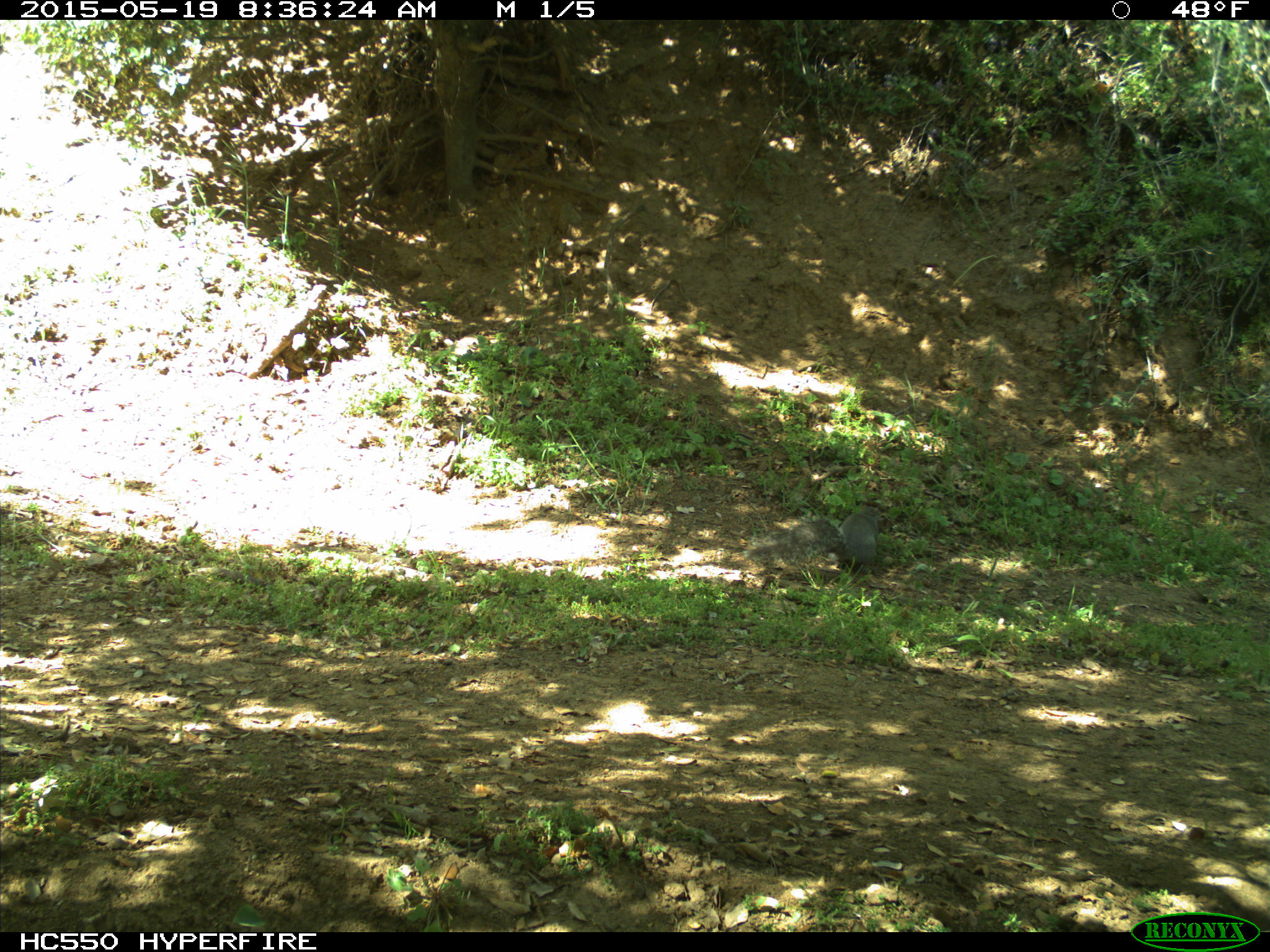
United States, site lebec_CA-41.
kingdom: Animalia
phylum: Chordata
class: Mammalia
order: Rodentia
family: Sciuridae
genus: Sciurus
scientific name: Sciurus carolinensis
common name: eastern gray squirrel